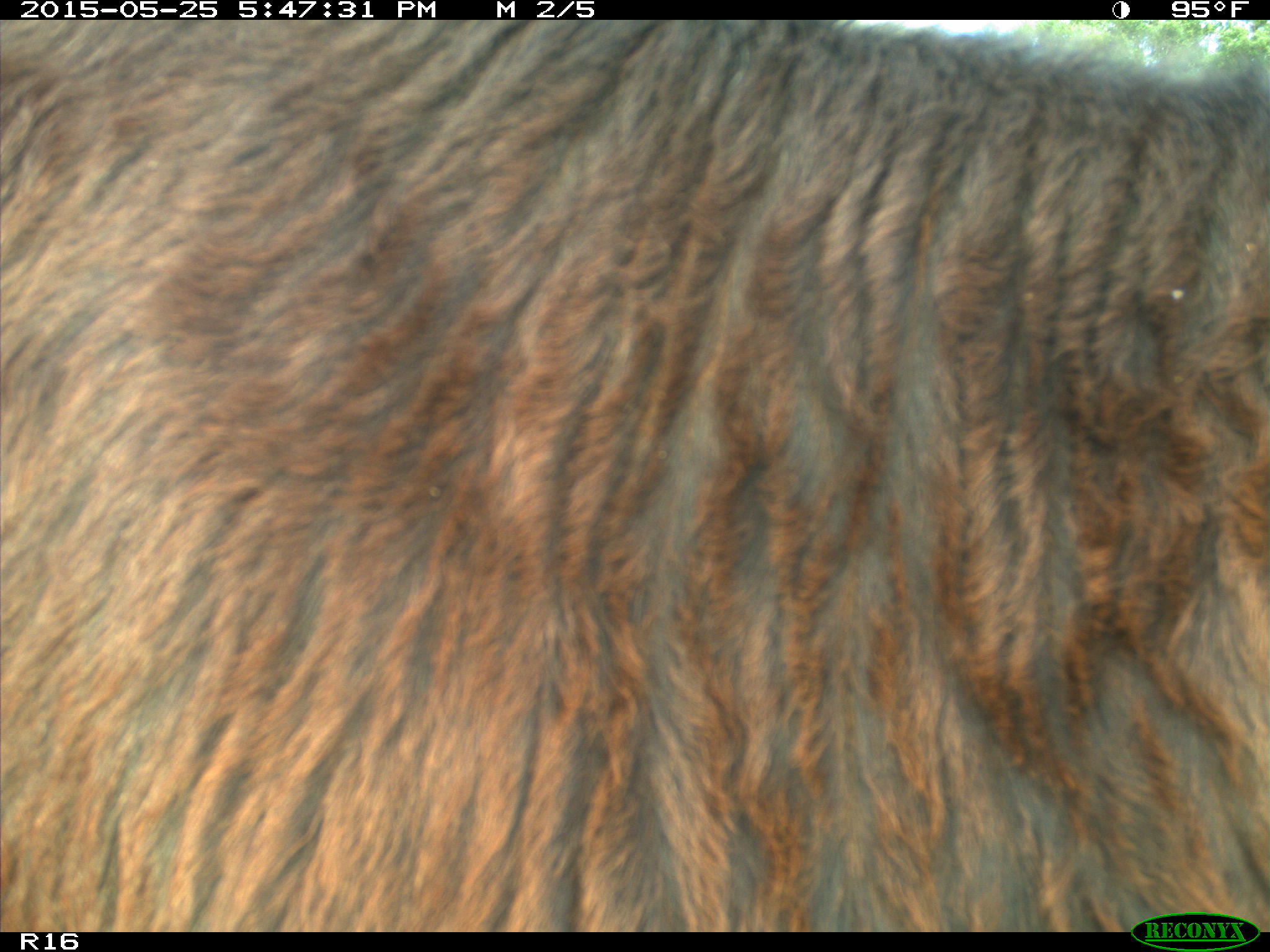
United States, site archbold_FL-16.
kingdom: Animalia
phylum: Chordata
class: Mammalia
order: Artiodactyla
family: Bovidae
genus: Bos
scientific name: Bos taurus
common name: domestic cow